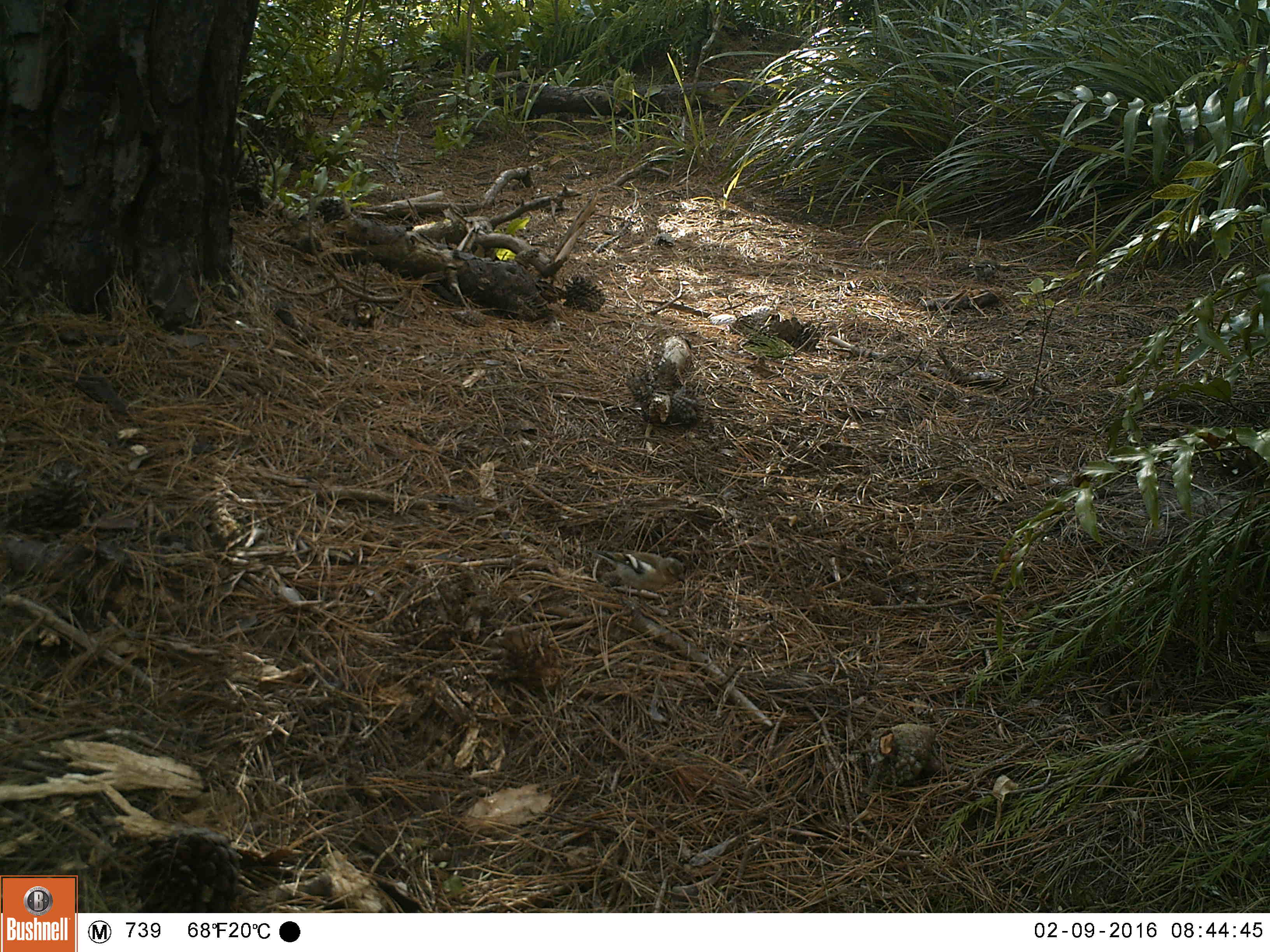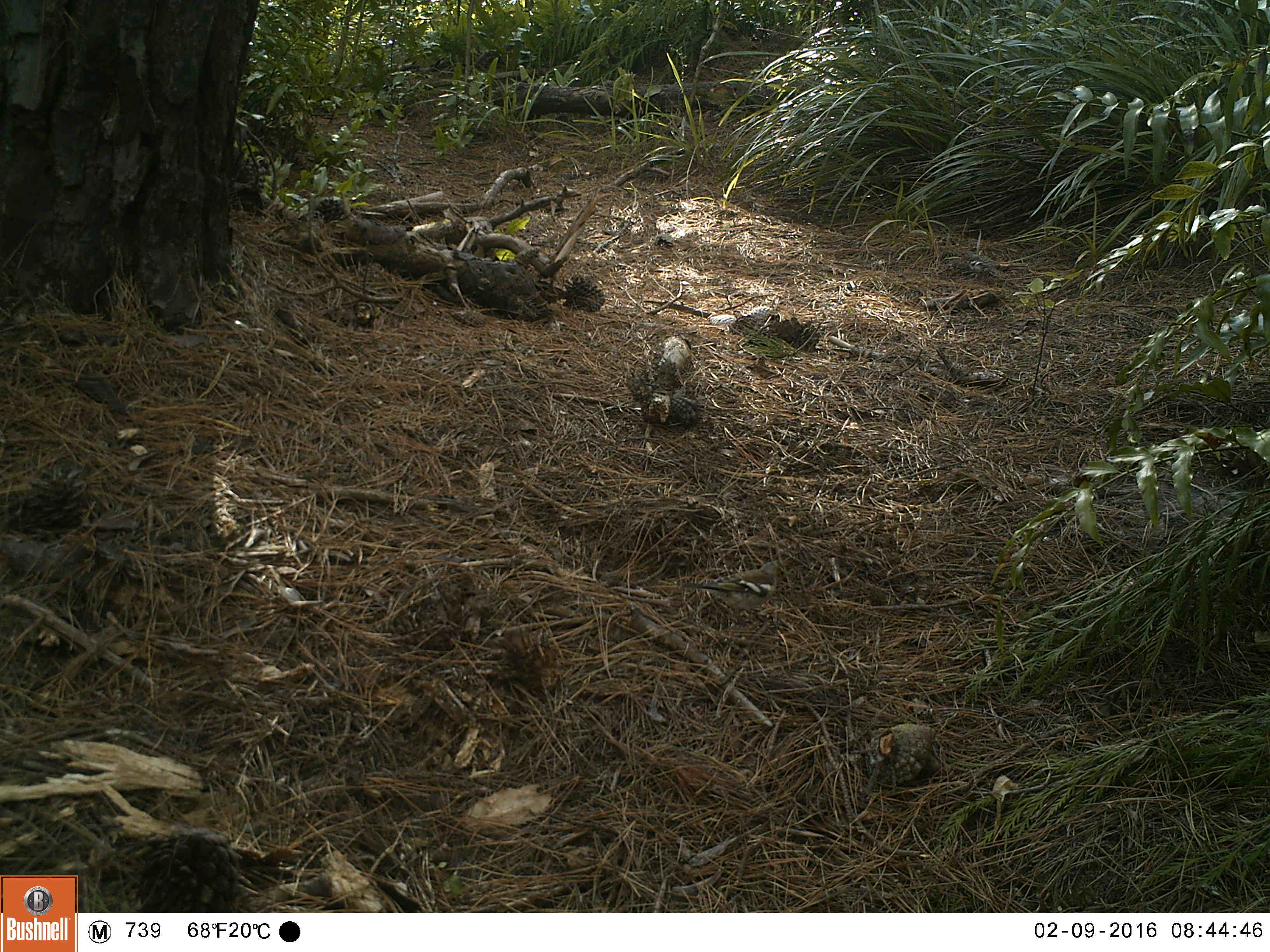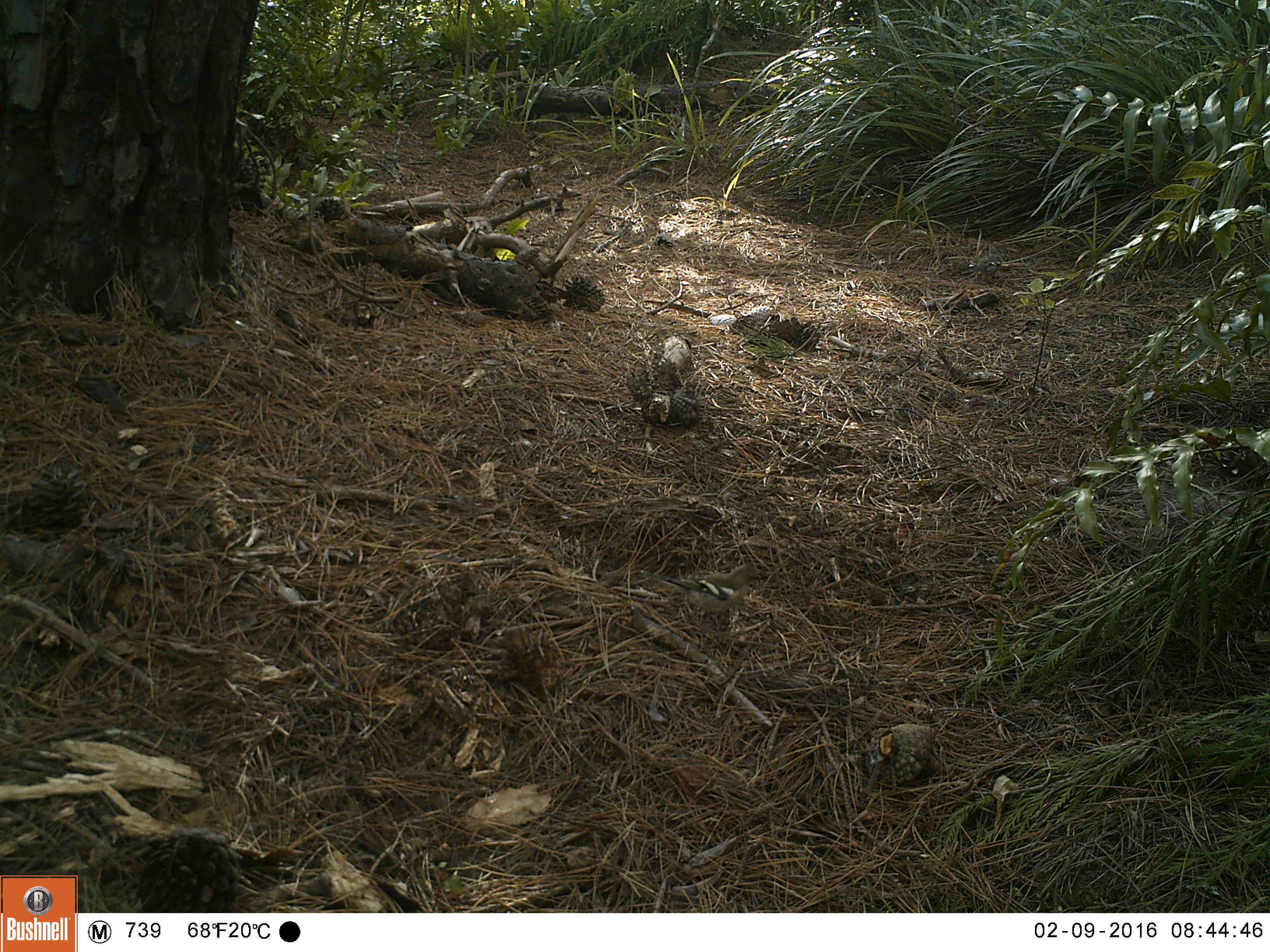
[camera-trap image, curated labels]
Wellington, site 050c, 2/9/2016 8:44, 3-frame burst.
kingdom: Animalia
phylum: Chordata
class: Aves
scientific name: Aves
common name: bird